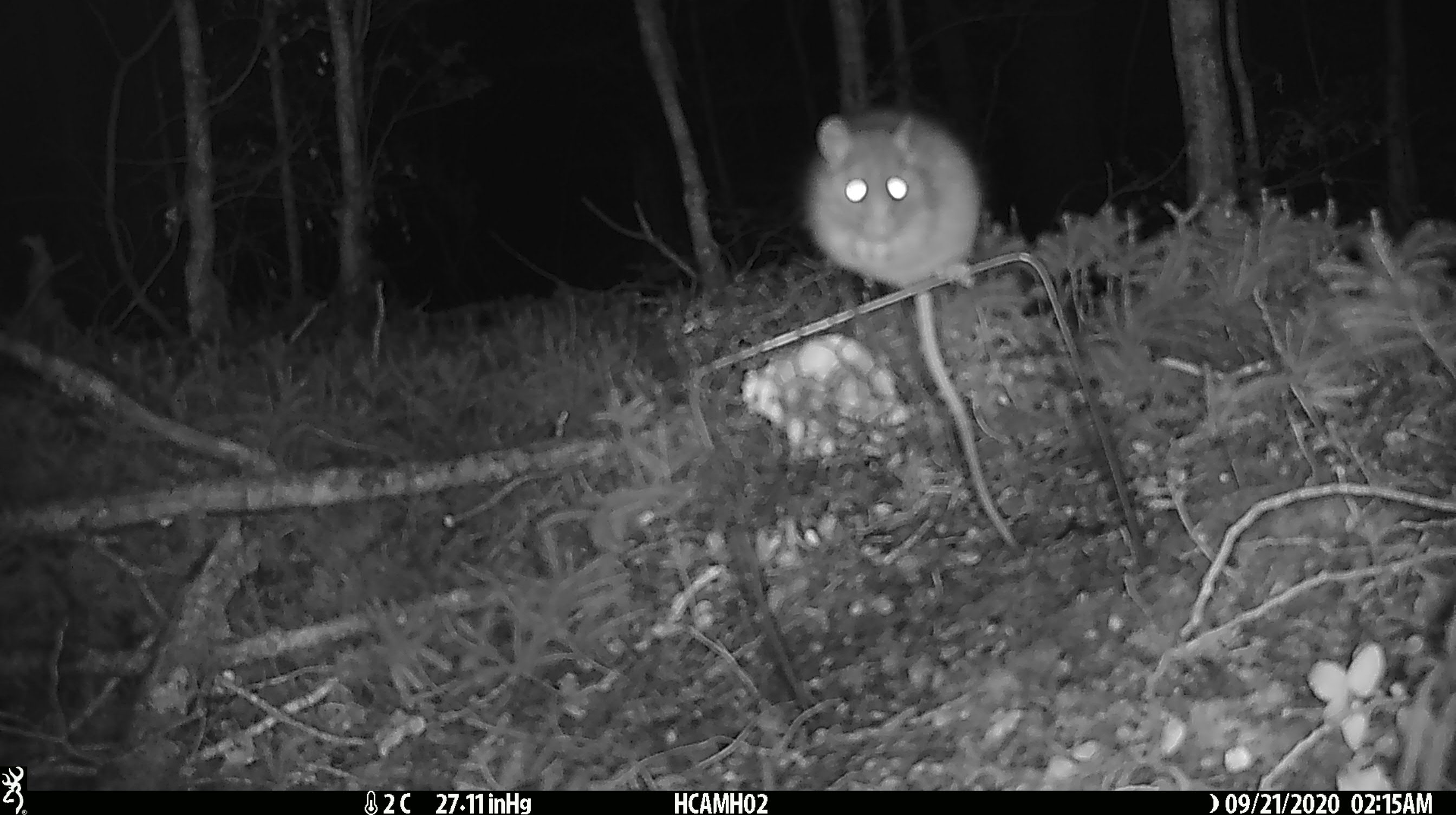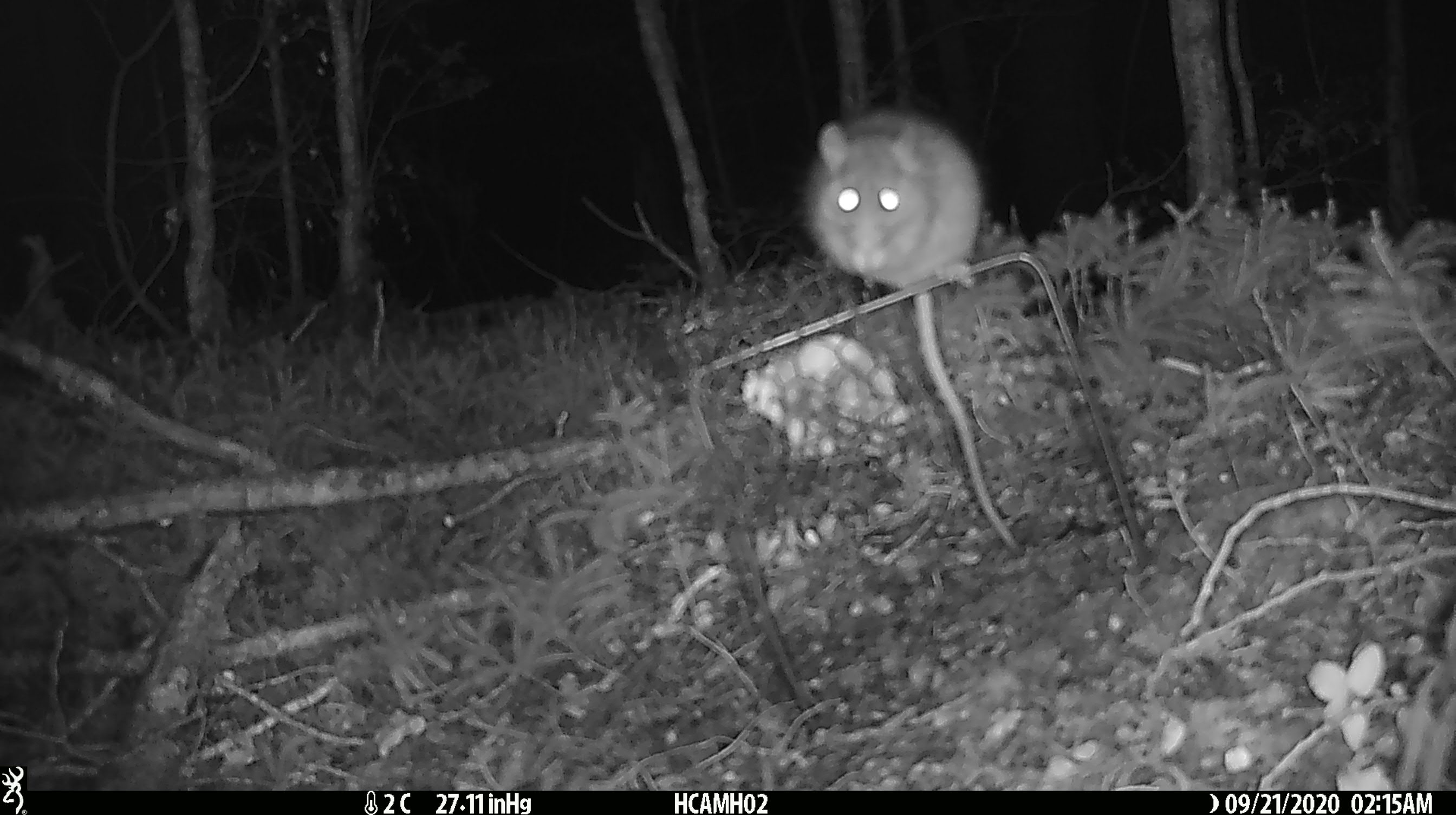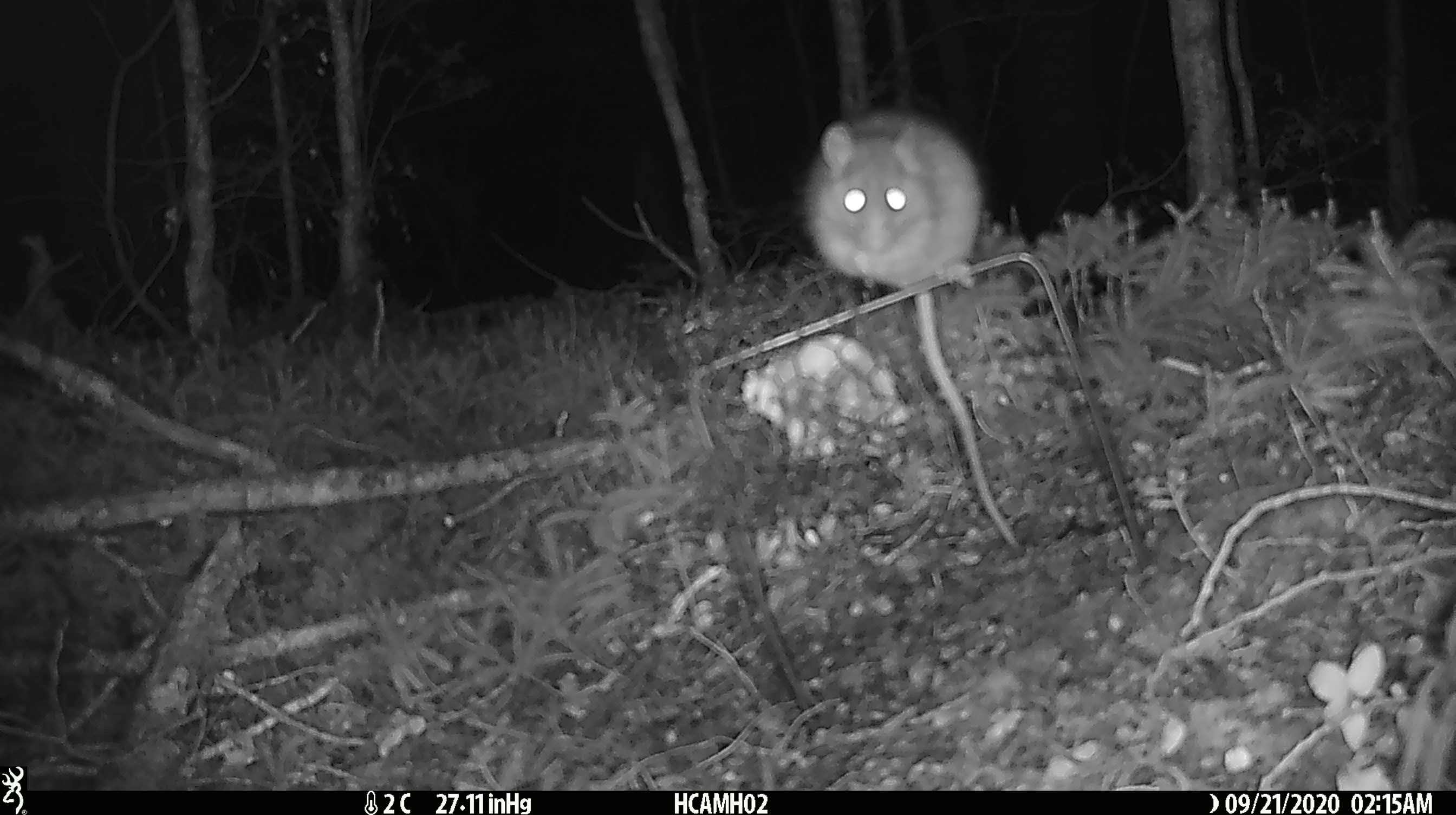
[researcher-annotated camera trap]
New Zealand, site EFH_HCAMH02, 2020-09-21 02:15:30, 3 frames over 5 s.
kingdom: Animalia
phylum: Chordata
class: Mammalia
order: Rodentia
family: Muridae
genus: Rattus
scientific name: Rattus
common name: rat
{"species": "rat (Rattus)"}